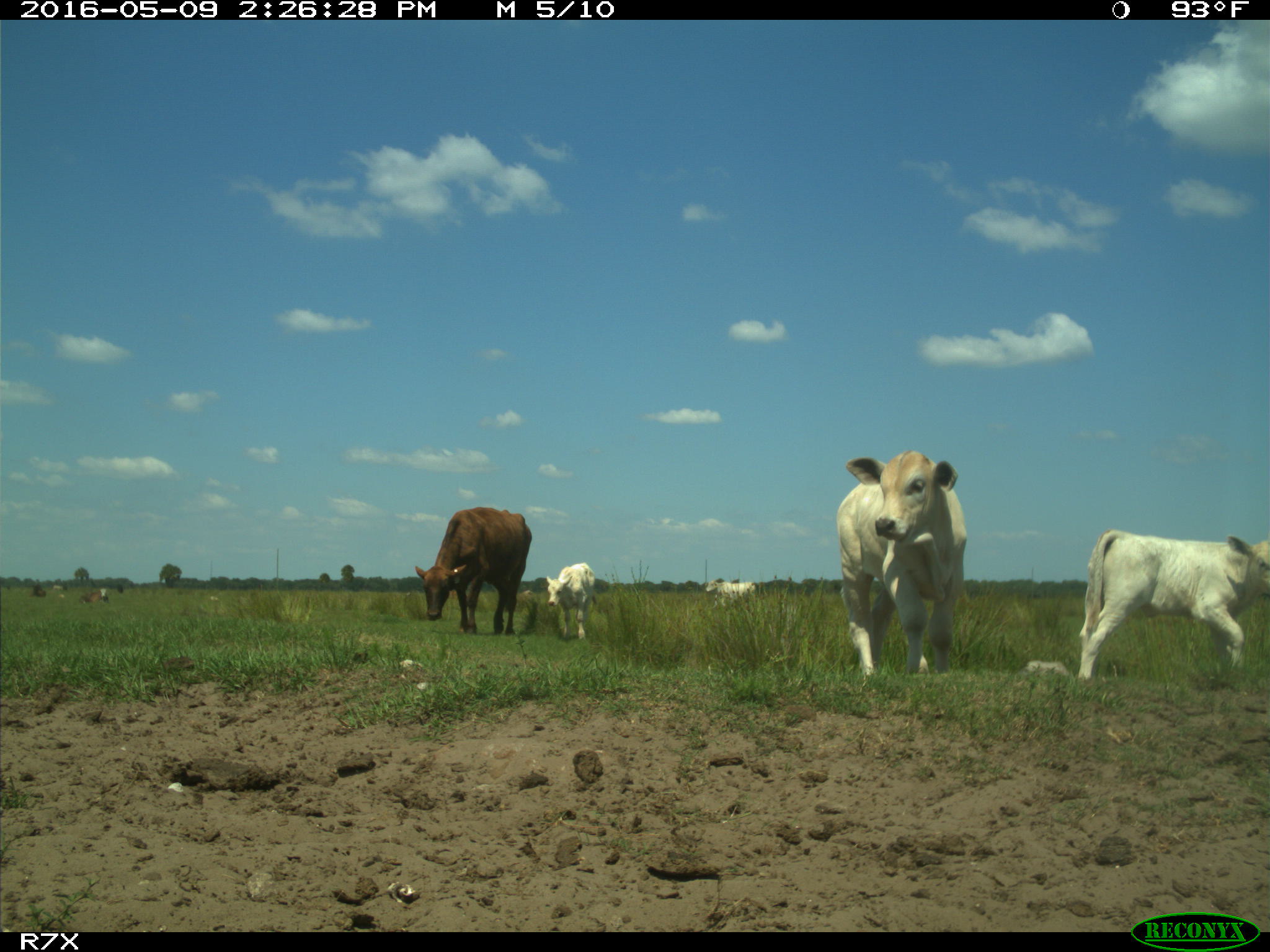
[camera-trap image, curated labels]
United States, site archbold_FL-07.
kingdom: Animalia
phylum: Chordata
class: Mammalia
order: Artiodactyla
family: Bovidae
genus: Bos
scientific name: Bos taurus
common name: domestic cow